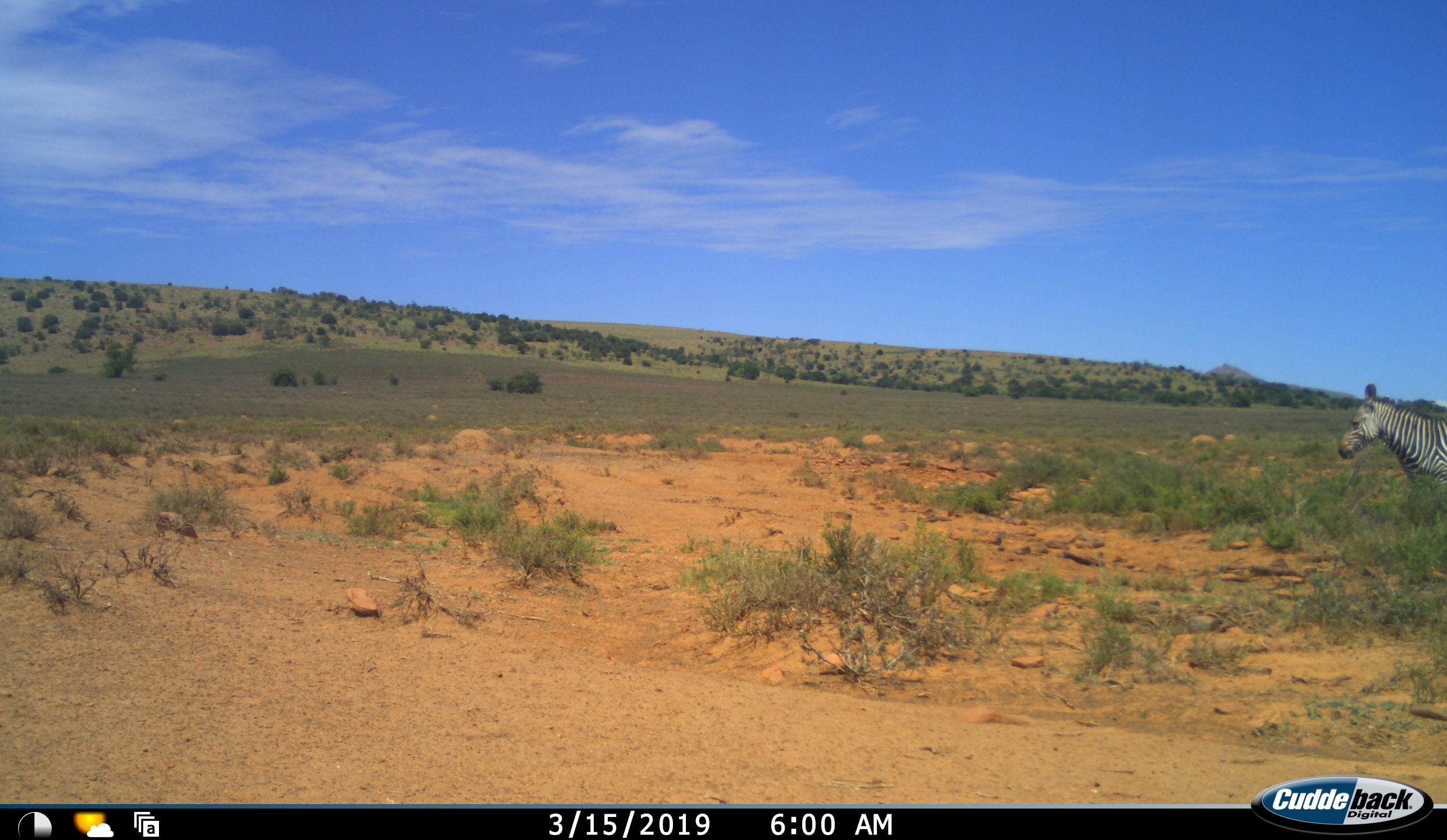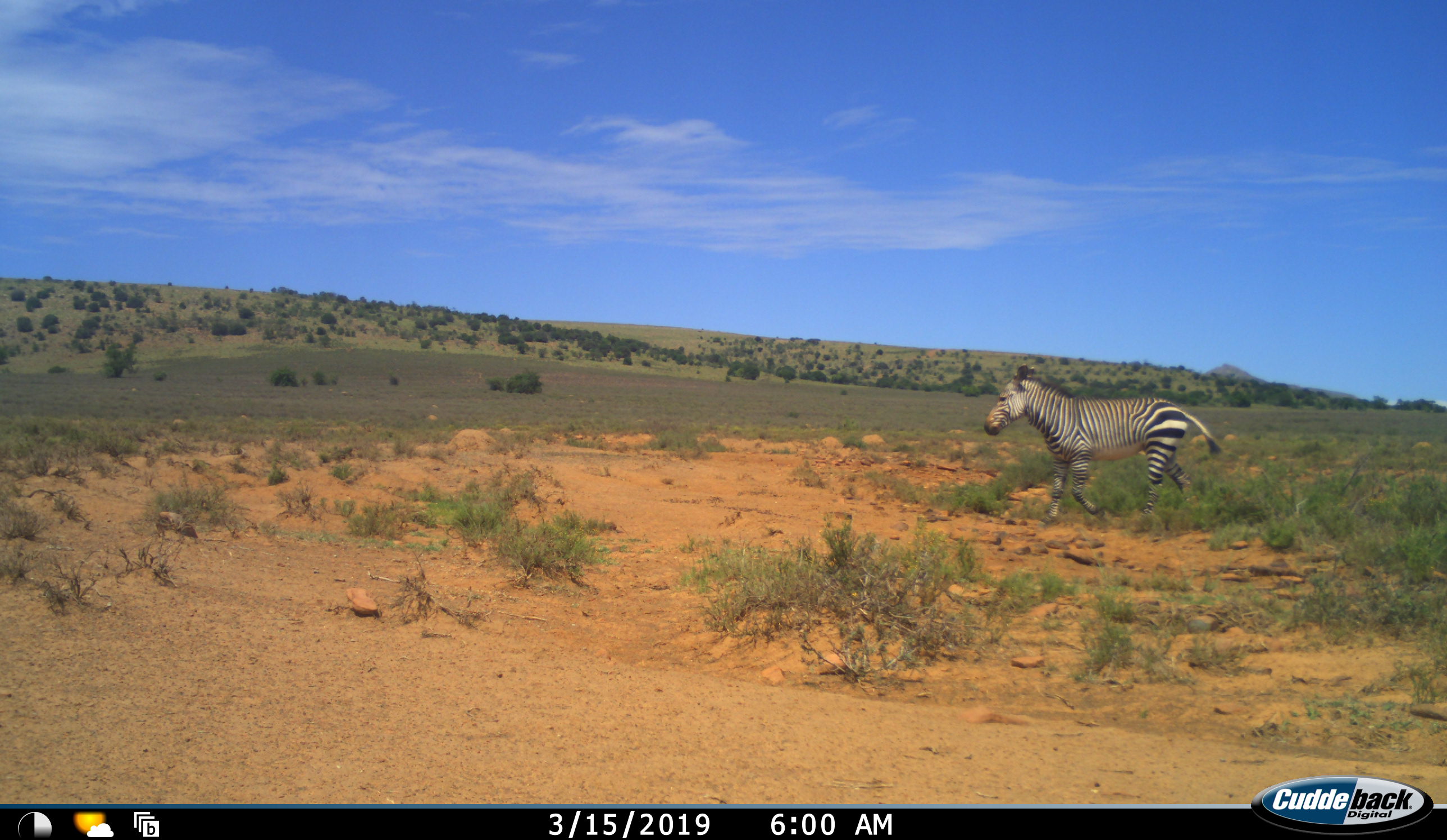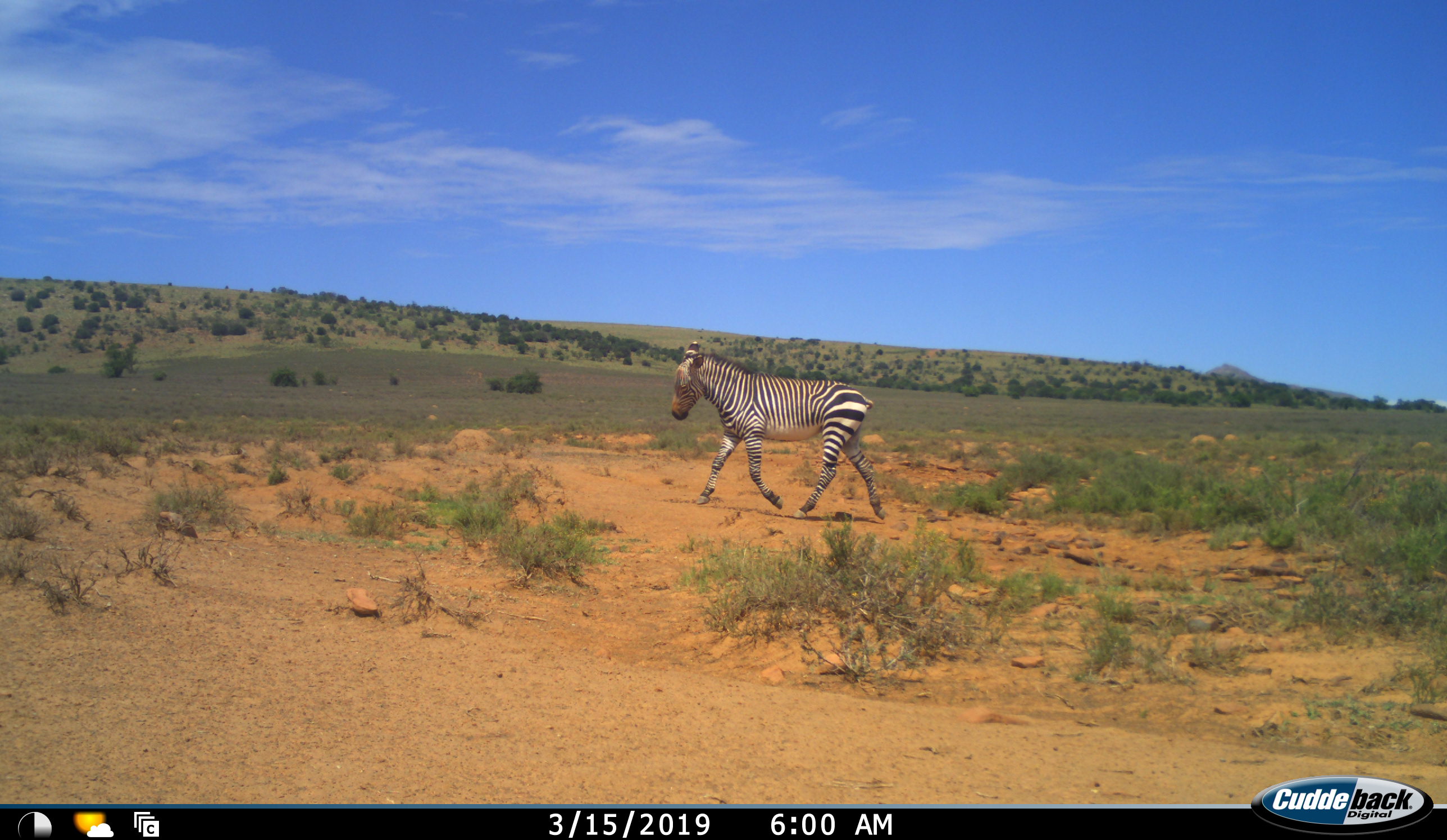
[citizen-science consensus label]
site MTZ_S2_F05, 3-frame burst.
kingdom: Animalia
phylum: Chordata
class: Mammalia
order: Perissodactyla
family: Equidae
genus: Equus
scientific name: Equus zebra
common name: mountain zebra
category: zebramountain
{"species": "zebramountain (mountain zebra) (Equus zebra)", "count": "1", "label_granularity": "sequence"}